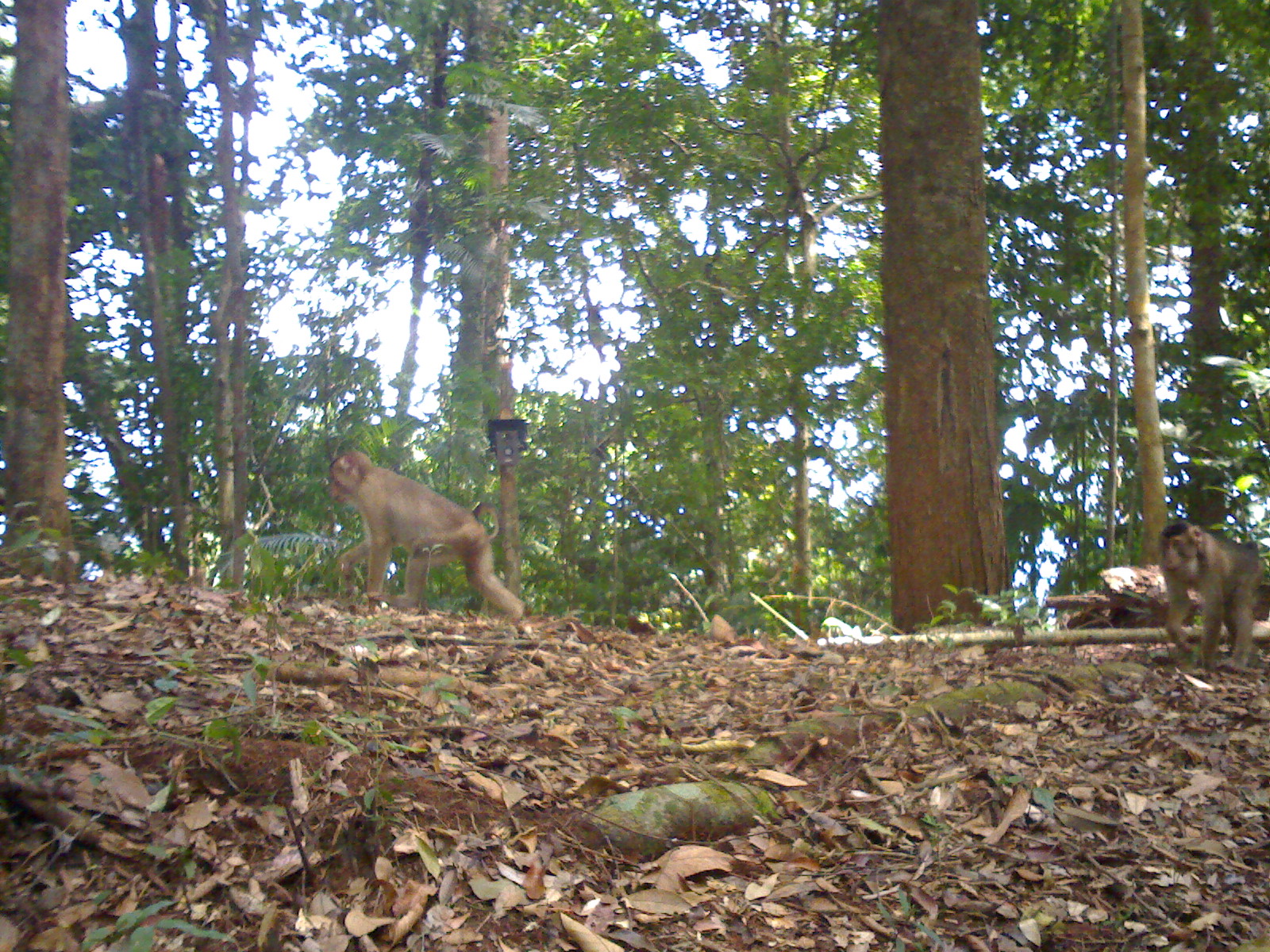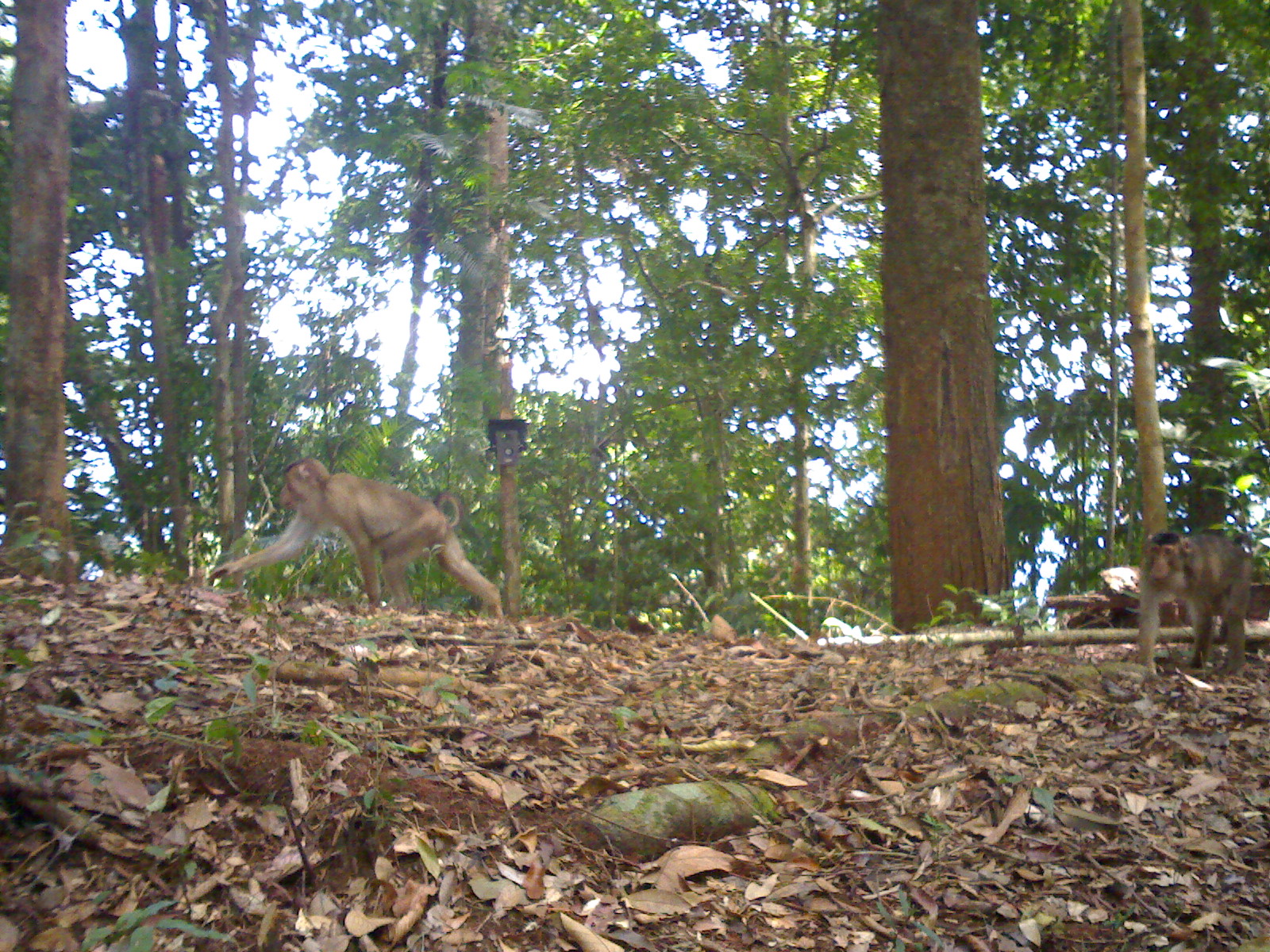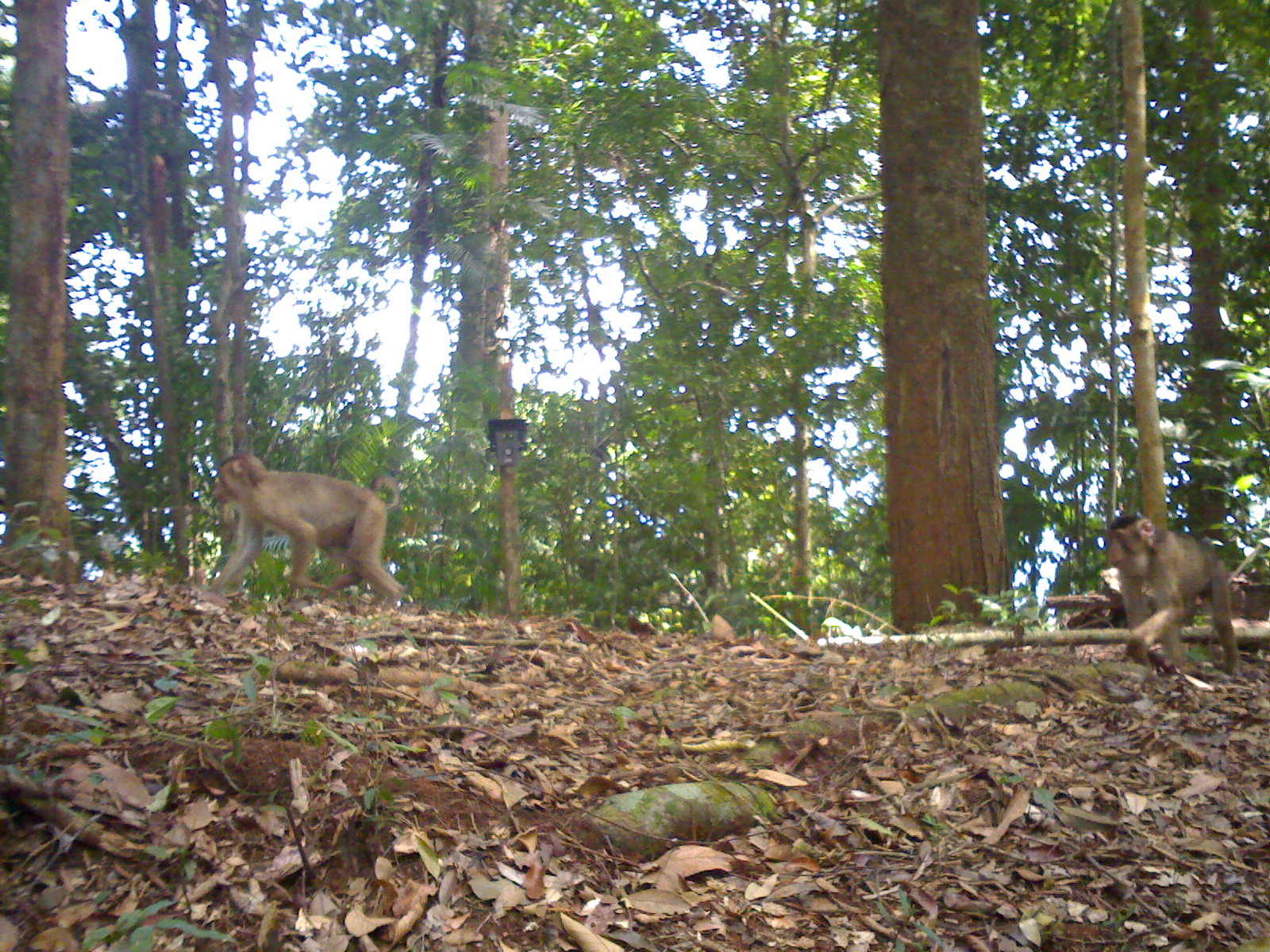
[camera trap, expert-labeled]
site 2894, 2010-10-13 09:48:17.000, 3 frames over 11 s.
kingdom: Animalia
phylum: Chordata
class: Mammalia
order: Primates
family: Cercopithecidae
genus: Macaca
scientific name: Macaca nemestrina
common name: southern pig-tailed macaque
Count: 2.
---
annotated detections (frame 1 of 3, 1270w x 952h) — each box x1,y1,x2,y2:
macaca nemestrina: 325,450,525,622; 1154,518,1263,669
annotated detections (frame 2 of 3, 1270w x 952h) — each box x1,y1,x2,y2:
macaca nemestrina: 206,456,504,617; 1131,520,1257,679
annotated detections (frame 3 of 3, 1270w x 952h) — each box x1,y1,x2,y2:
macaca nemestrina: 199,450,407,609; 1104,513,1239,675